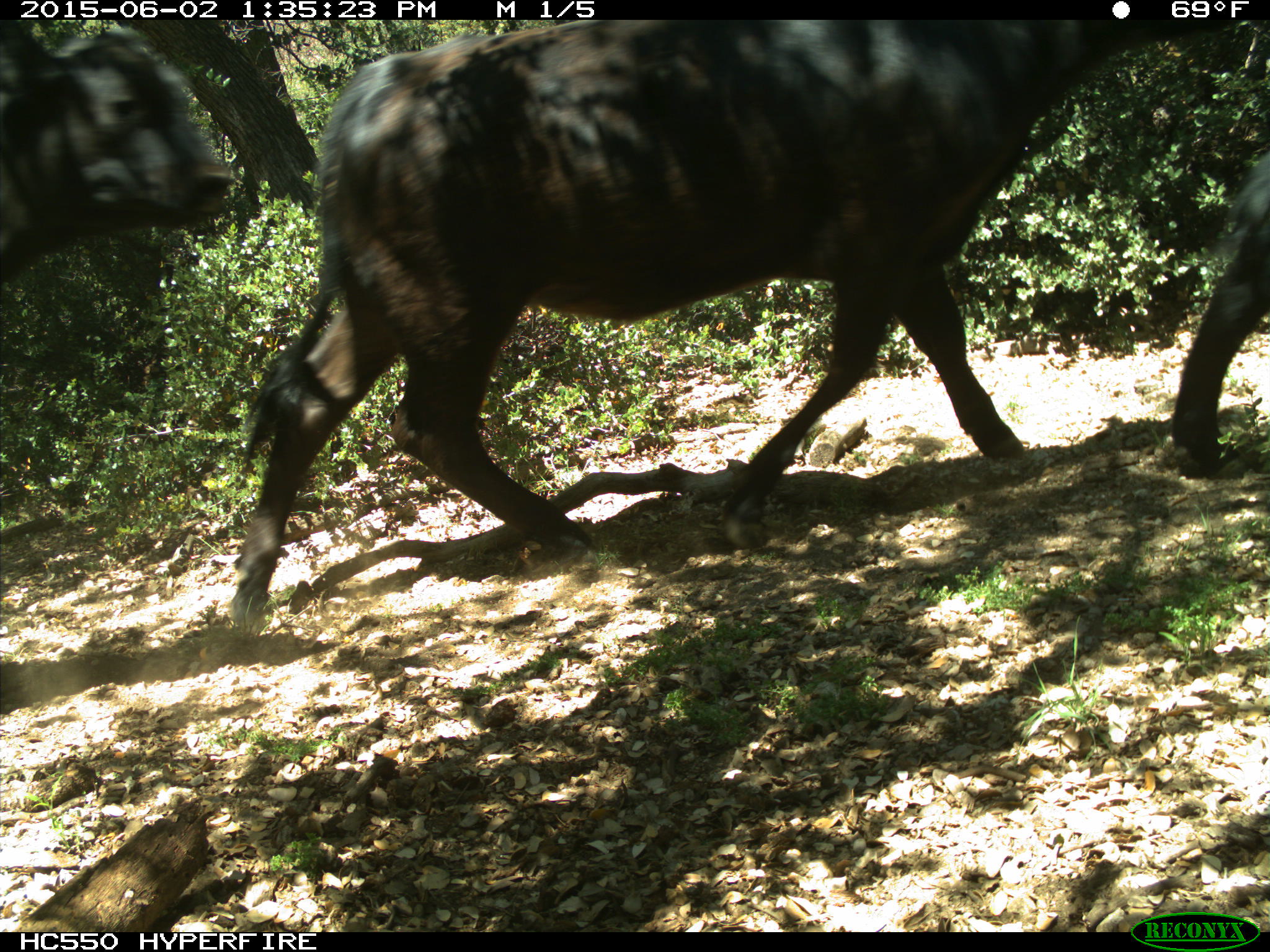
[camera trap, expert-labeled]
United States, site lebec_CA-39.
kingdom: Animalia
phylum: Chordata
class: Mammalia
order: Artiodactyla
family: Bovidae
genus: Bos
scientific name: Bos taurus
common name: domestic cow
Bos taurus (domestic cow).